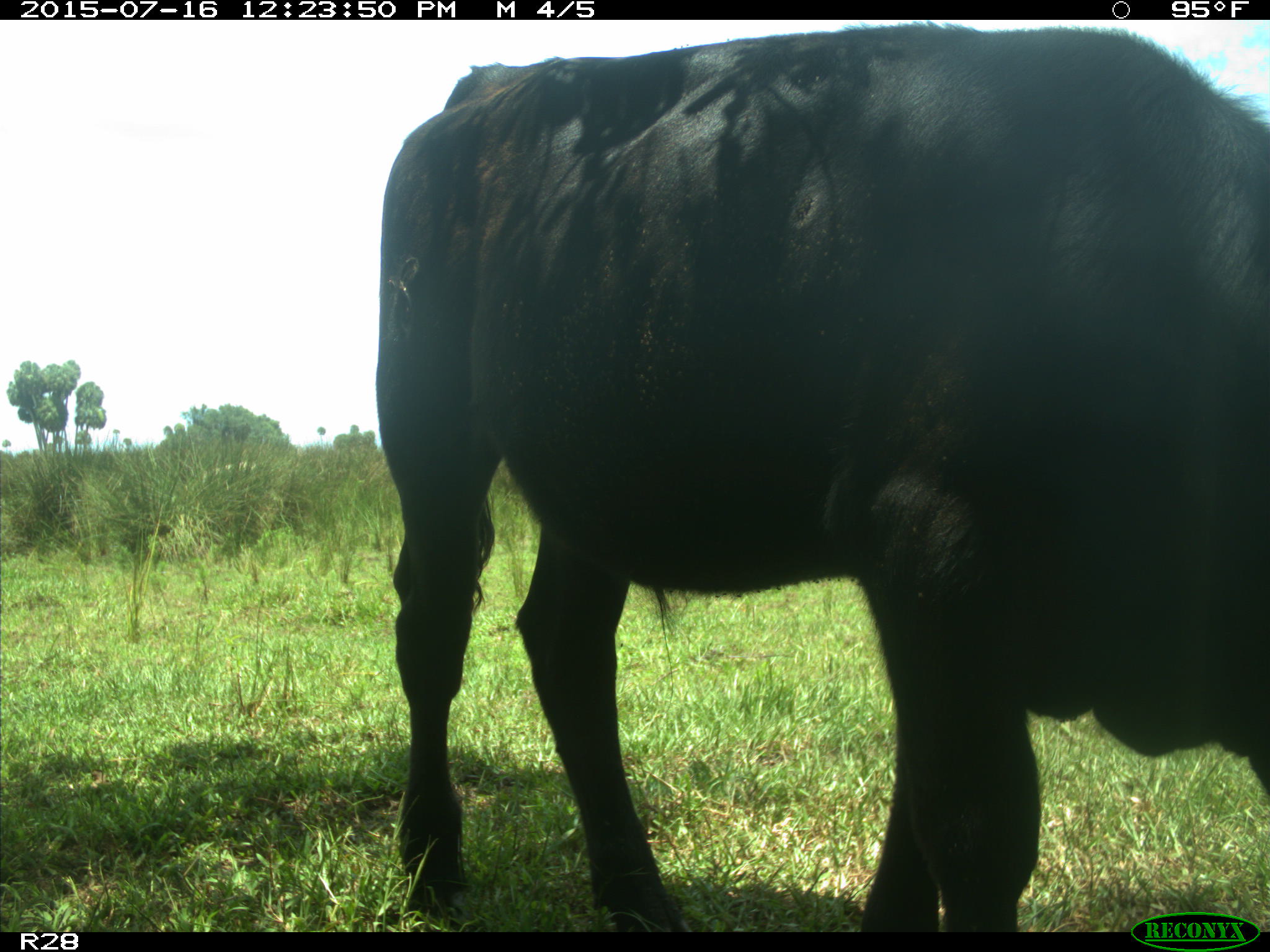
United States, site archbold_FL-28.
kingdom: Animalia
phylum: Chordata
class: Mammalia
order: Artiodactyla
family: Bovidae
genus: Bos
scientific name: Bos taurus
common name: domestic cow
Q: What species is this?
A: Bos taurus (domestic cow).